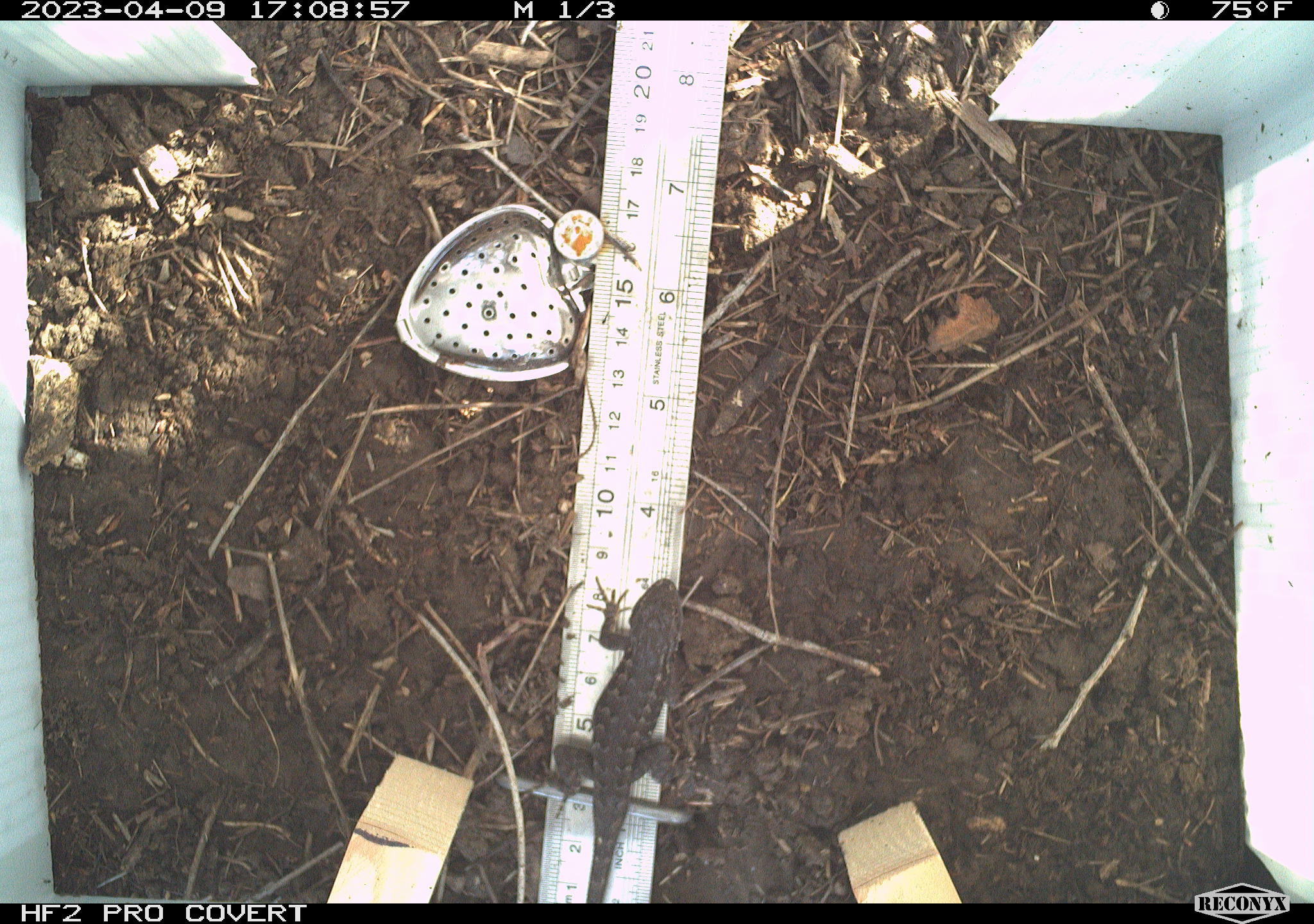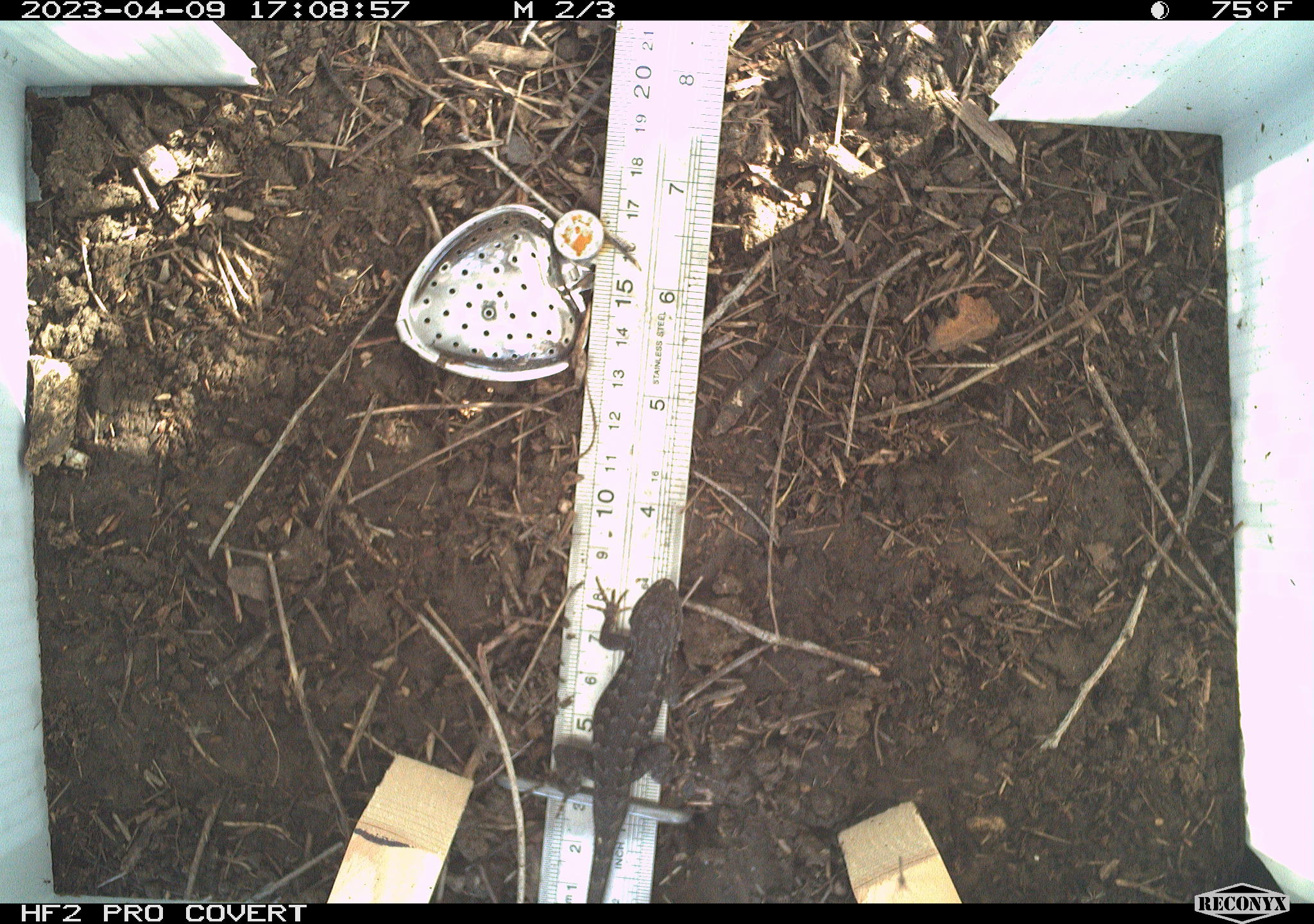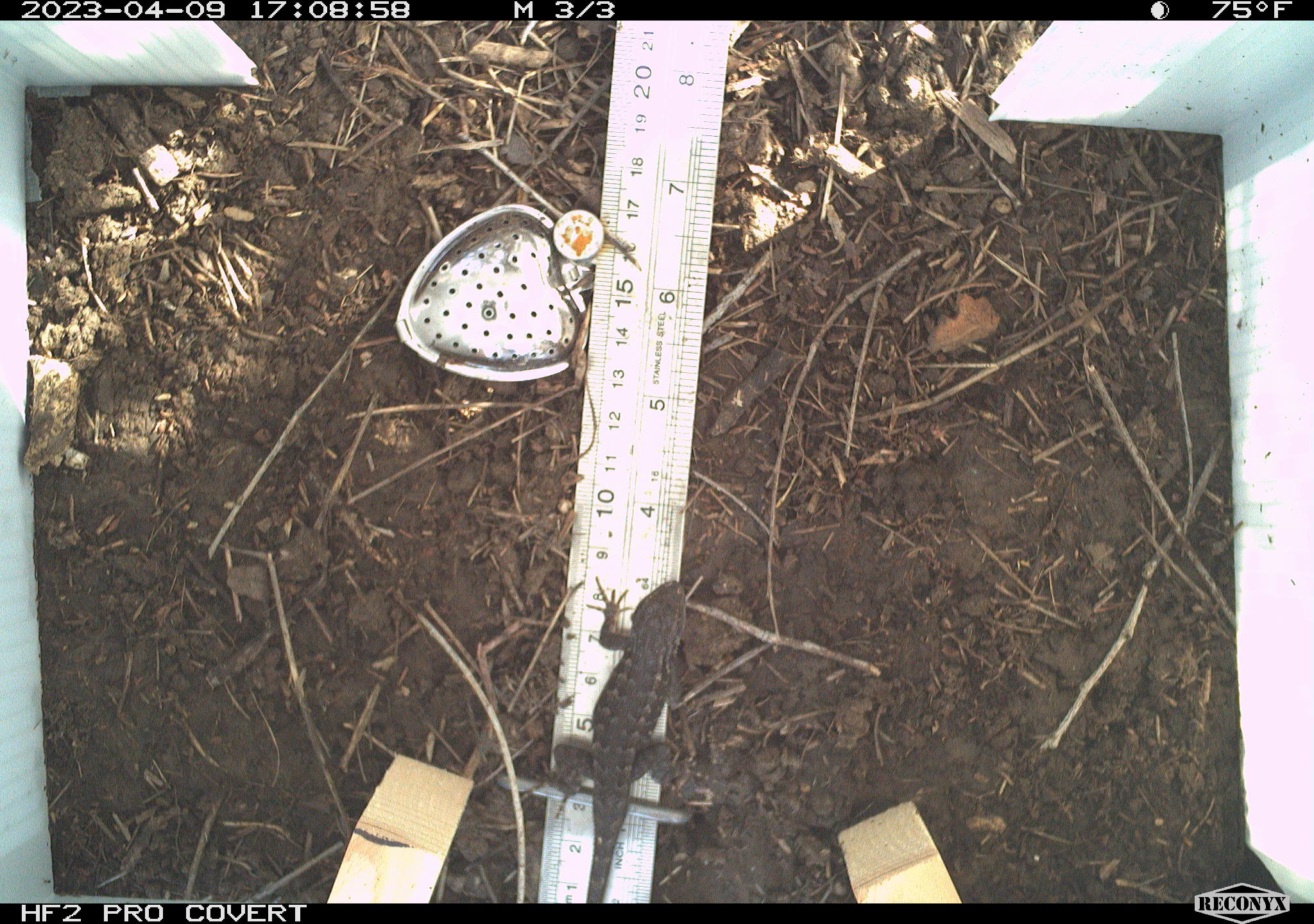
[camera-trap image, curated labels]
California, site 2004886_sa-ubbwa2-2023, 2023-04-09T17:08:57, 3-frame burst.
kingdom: Animalia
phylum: Chordata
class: Reptilia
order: Squamata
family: Phrynosomatidae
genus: Sceloporus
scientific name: Sceloporus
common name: spiny lizards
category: sceloporus species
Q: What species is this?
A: Sceloporus species (spiny lizards) (Sceloporus).